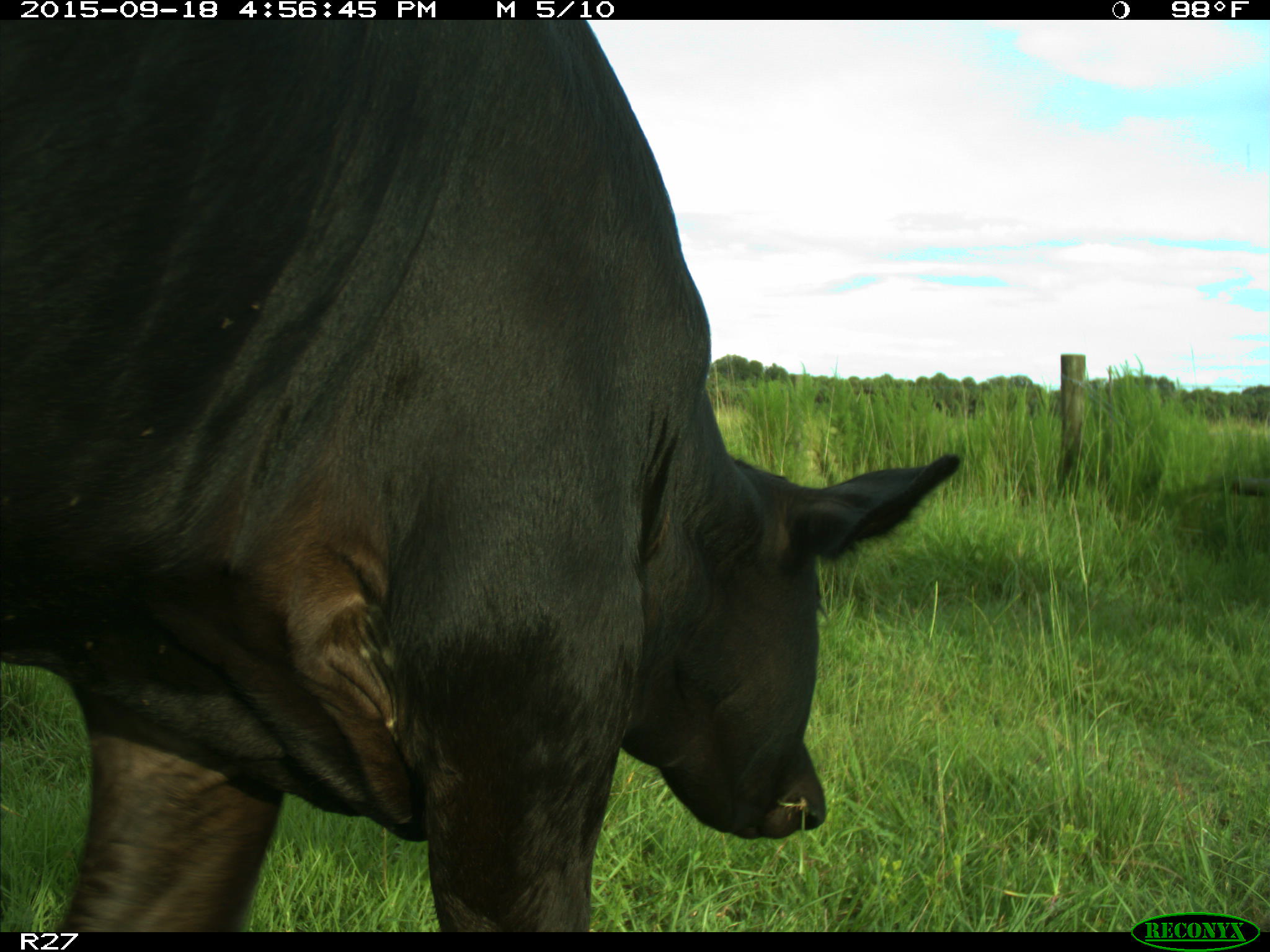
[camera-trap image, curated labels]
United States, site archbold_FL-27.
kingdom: Animalia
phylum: Chordata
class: Mammalia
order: Artiodactyla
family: Bovidae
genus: Bos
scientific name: Bos taurus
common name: domestic cow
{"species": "Bos taurus (domestic cow)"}